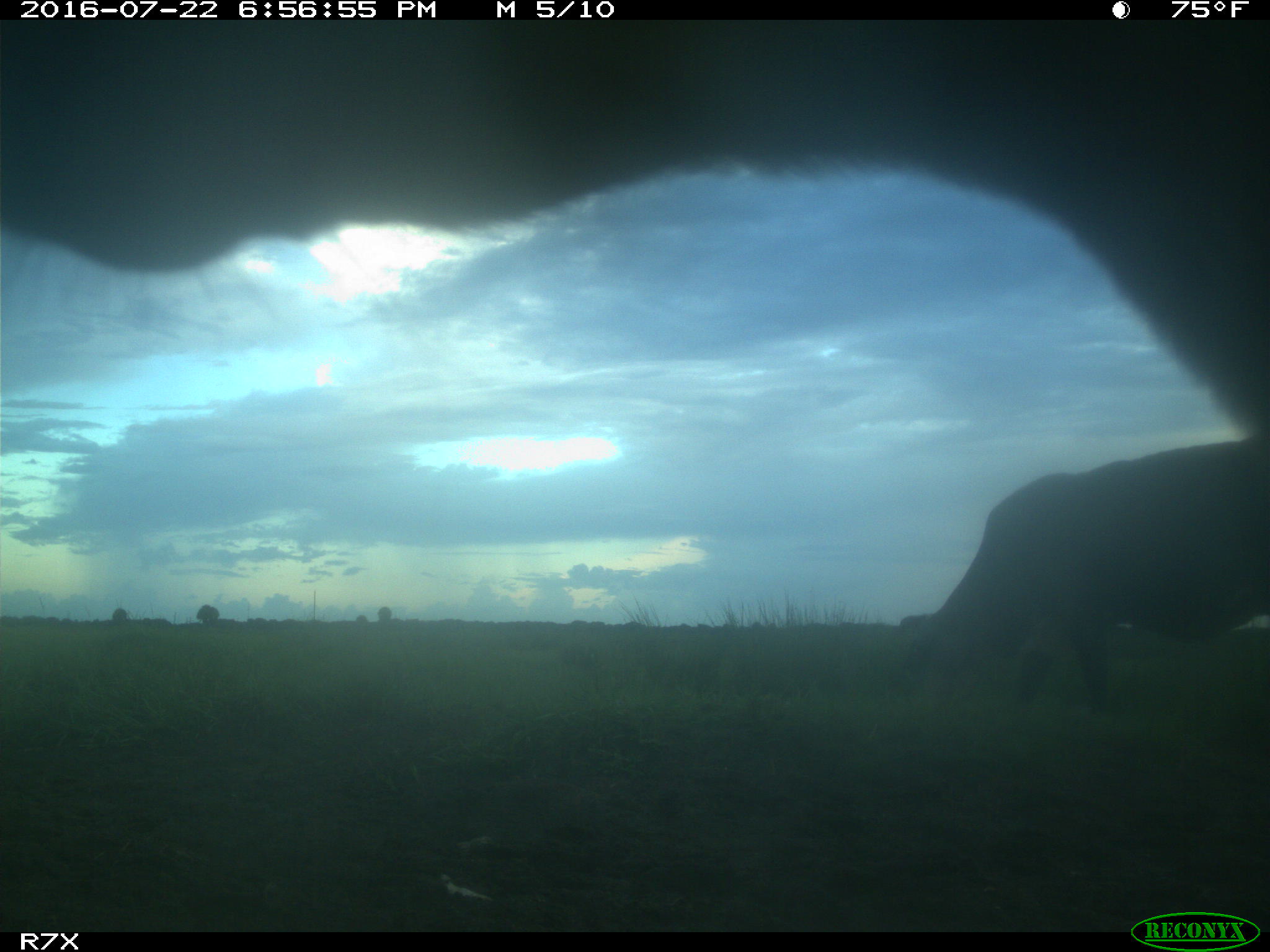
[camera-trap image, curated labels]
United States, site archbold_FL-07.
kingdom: Animalia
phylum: Chordata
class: Mammalia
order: Artiodactyla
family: Bovidae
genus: Bos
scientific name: Bos taurus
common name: domestic cow